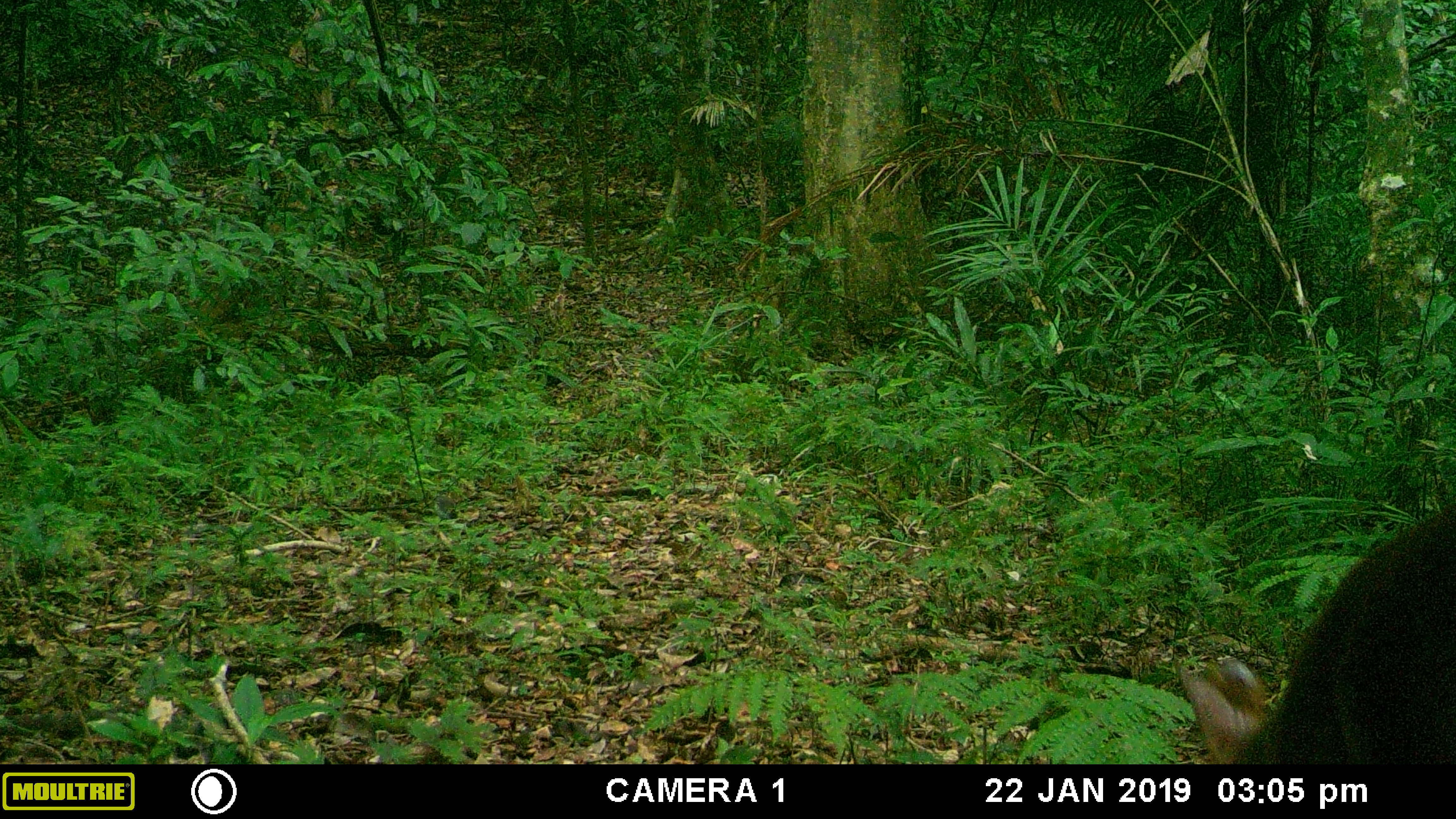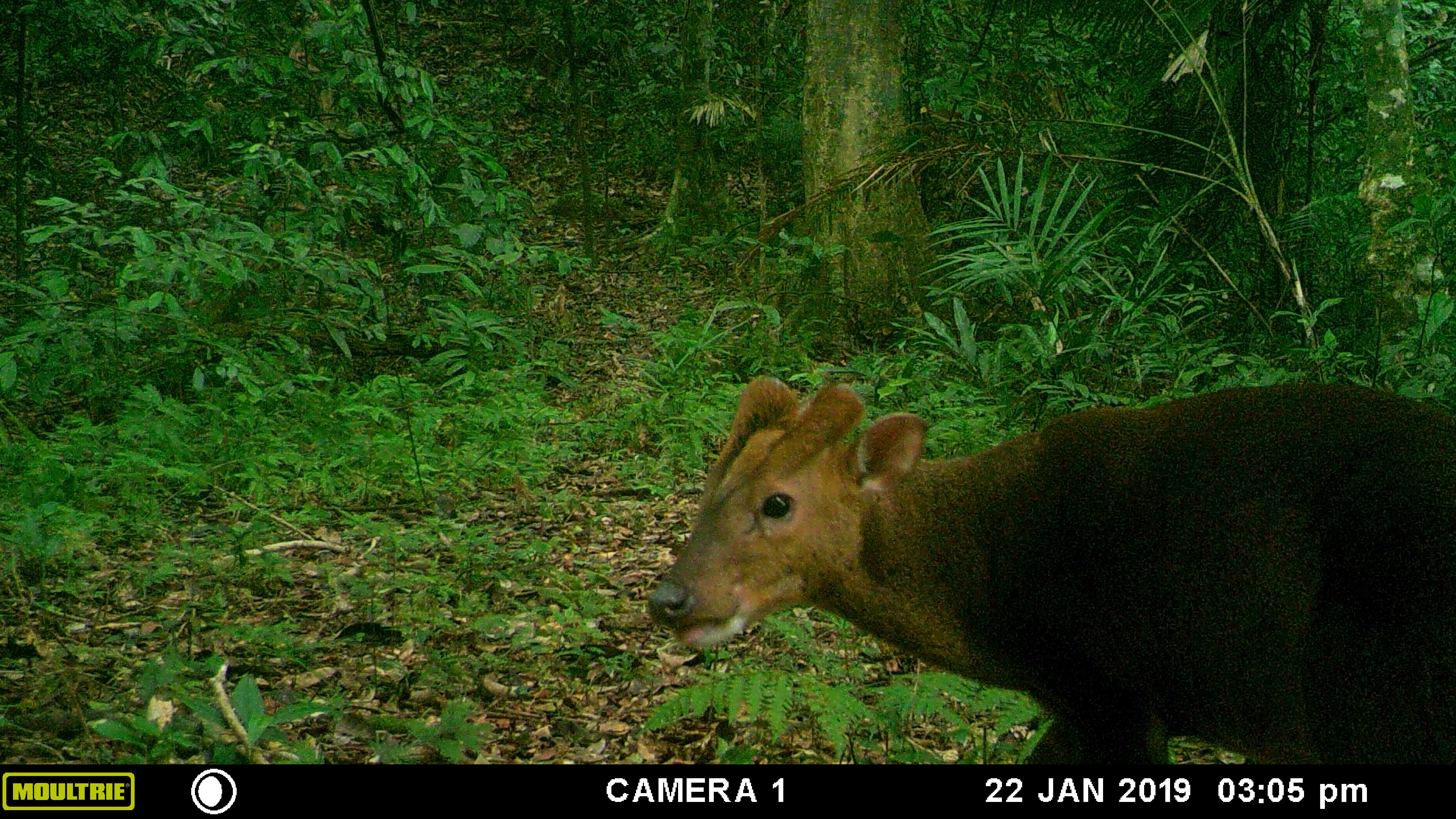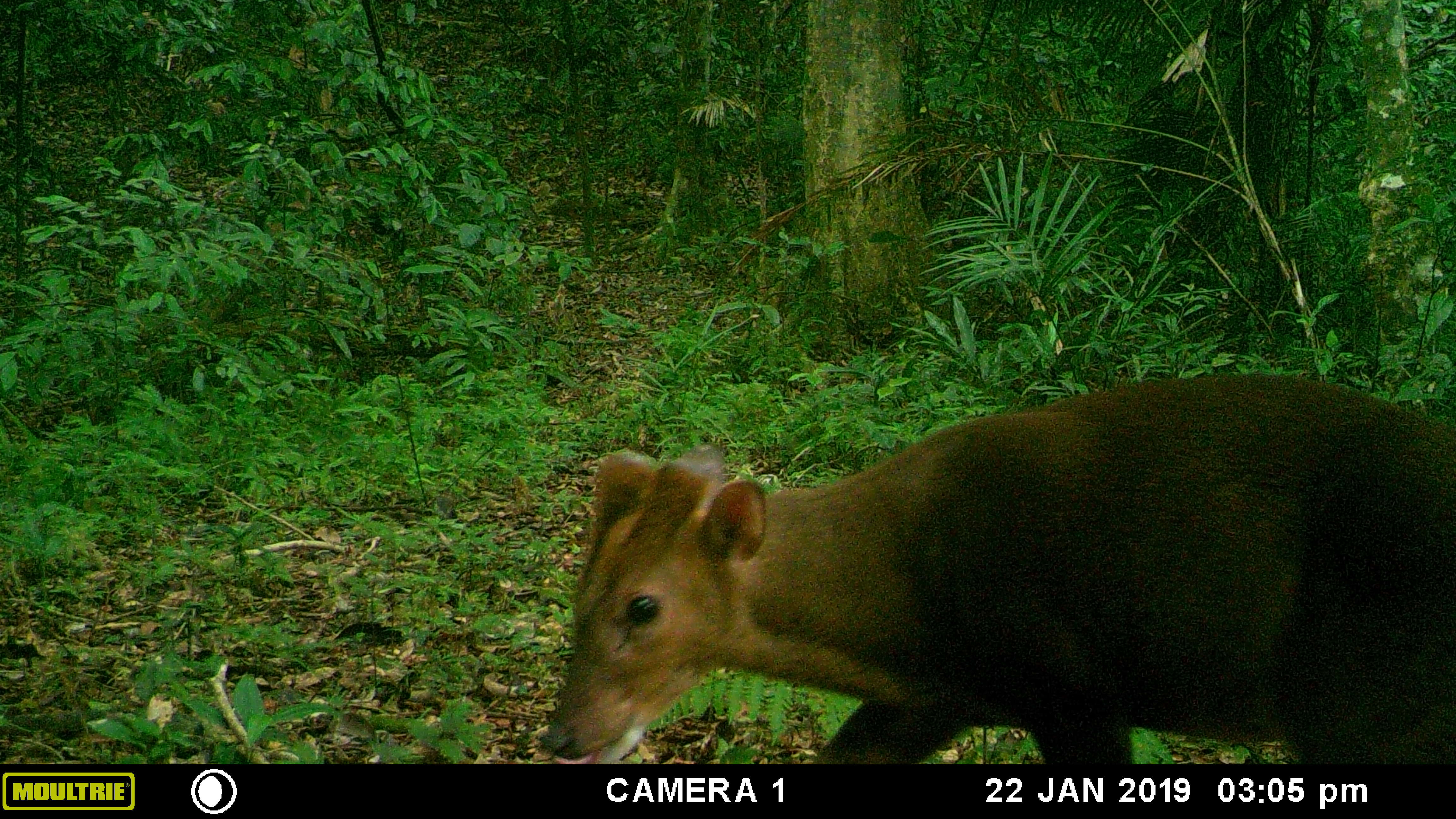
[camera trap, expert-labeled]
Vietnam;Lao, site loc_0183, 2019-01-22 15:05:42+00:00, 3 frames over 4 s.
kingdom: Animalia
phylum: Chordata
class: Mammalia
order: Artiodactyla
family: Cervidae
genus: Muntiacus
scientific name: Muntiacus vuquangensis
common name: large-antlered muntjac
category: large antlered muntjac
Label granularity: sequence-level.